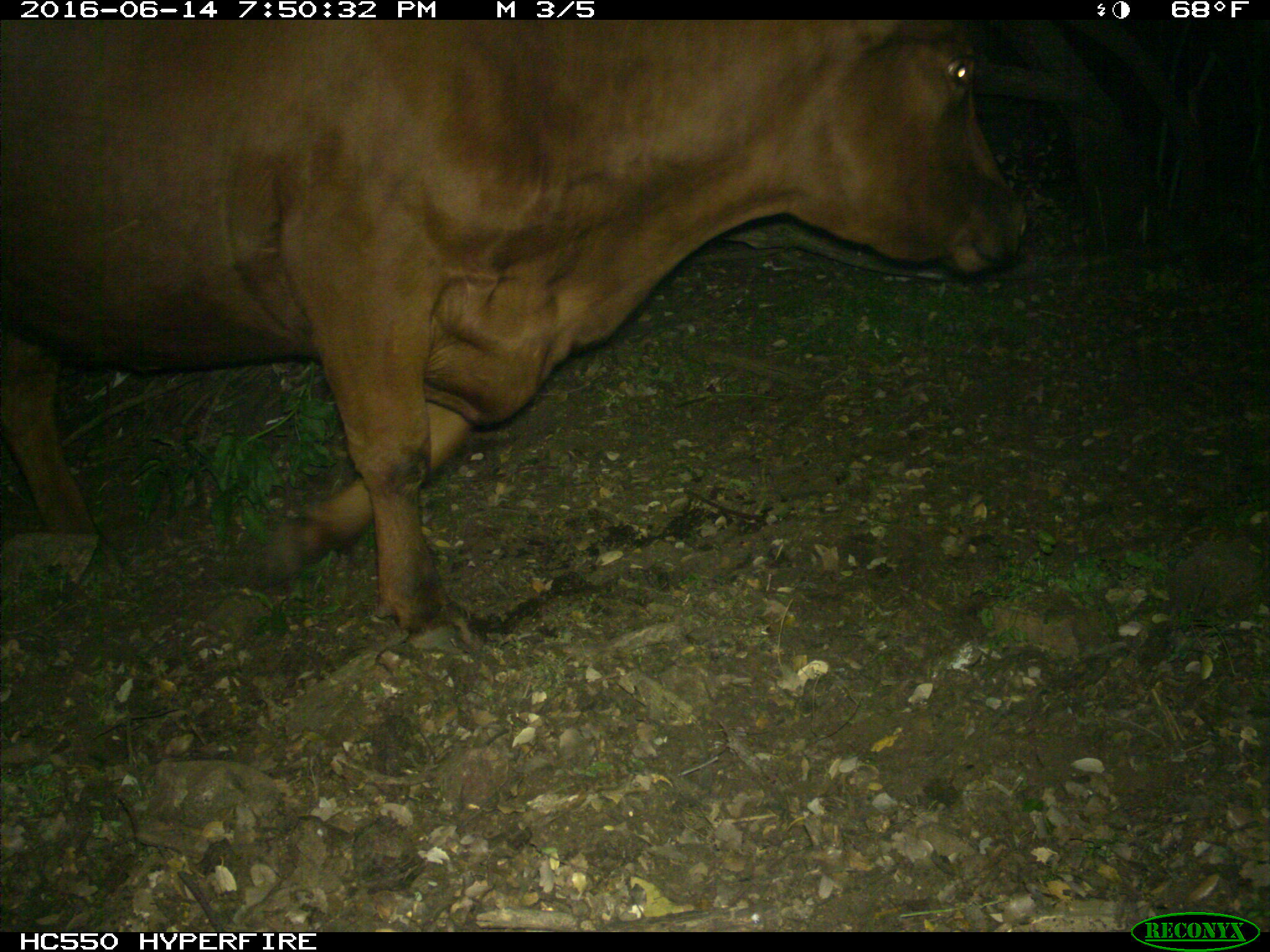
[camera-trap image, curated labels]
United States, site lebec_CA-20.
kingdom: Animalia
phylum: Chordata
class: Mammalia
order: Artiodactyla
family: Bovidae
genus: Bos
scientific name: Bos taurus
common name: domestic cow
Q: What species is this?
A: Bos taurus (domestic cow).